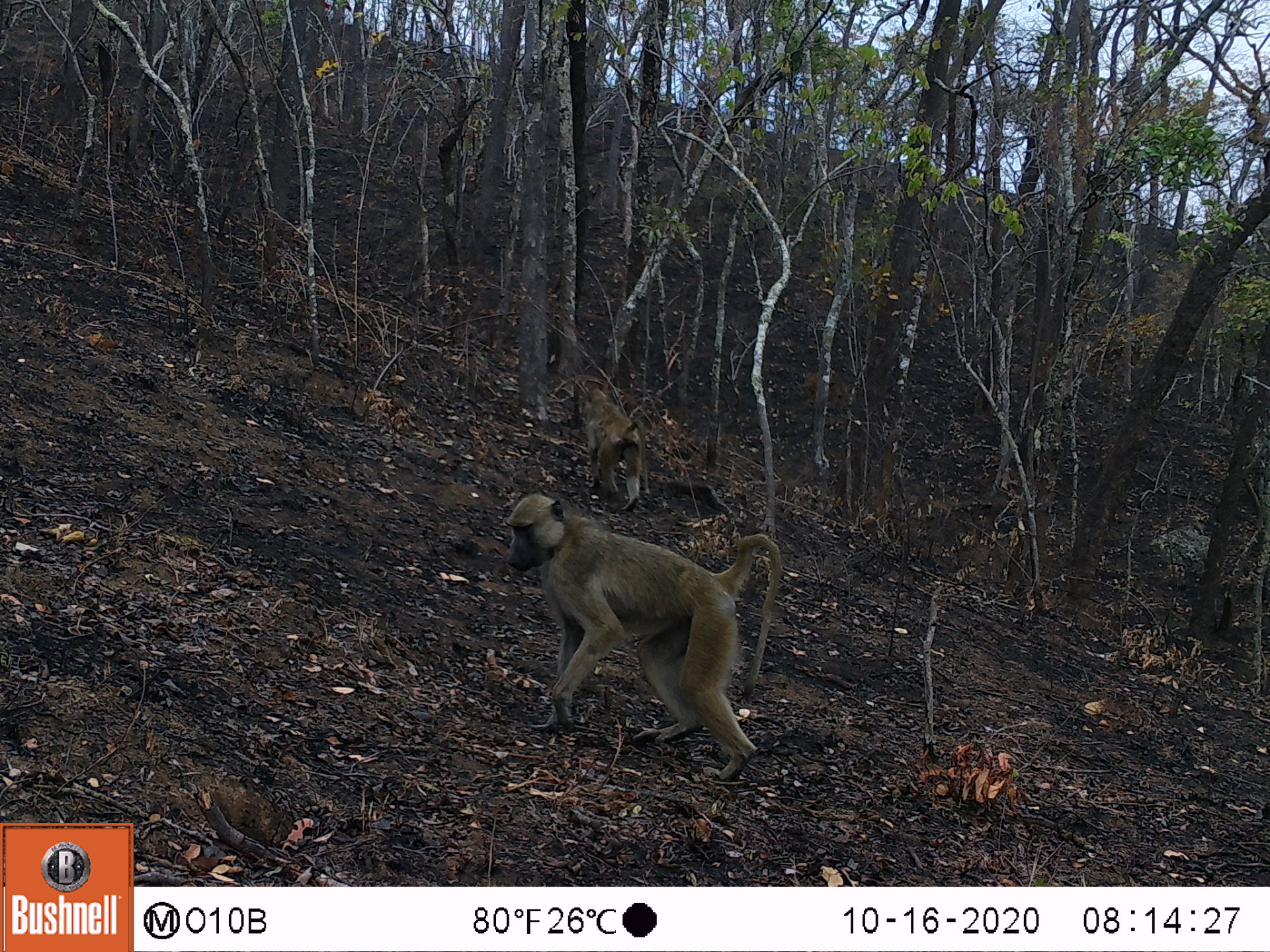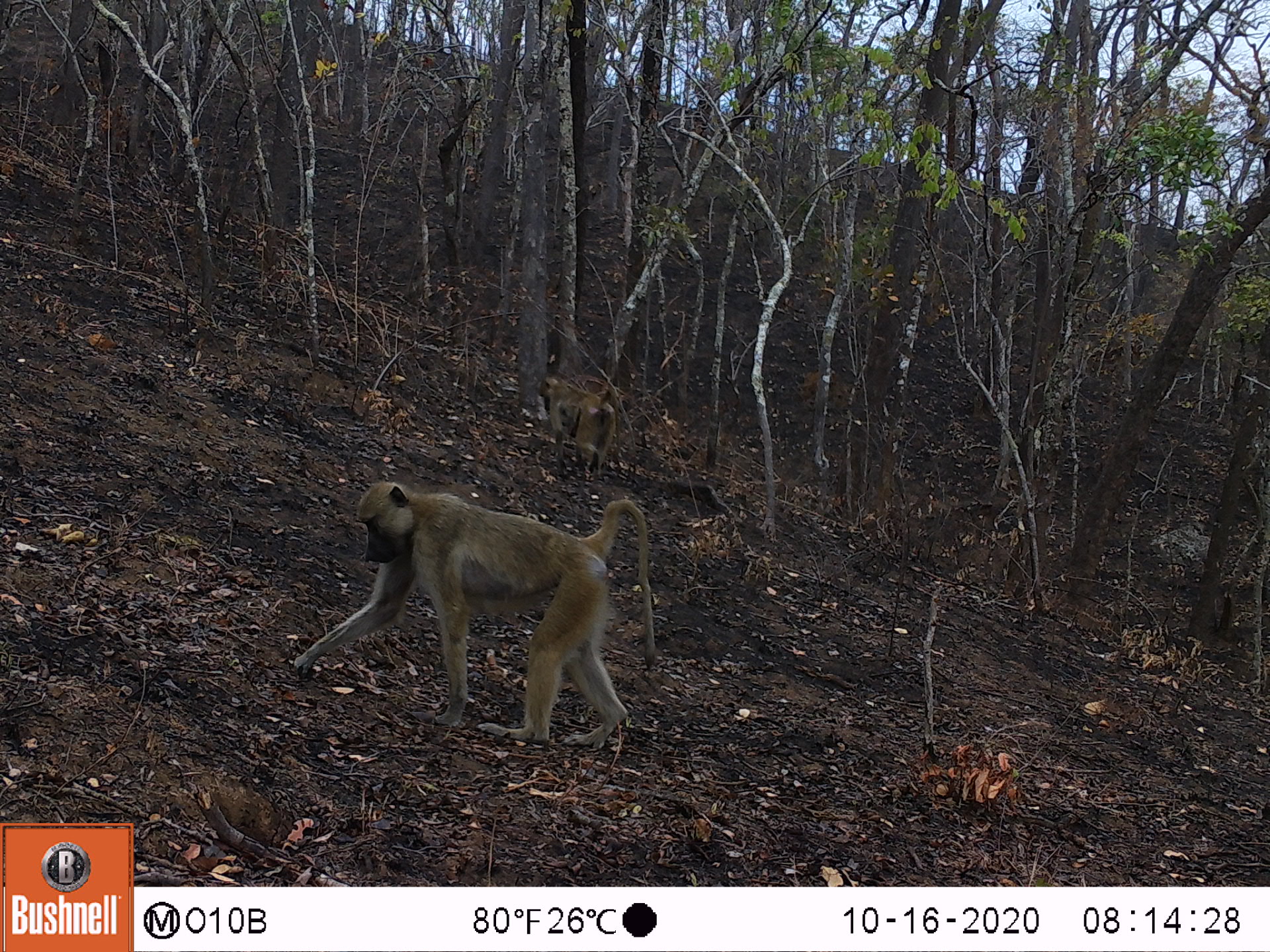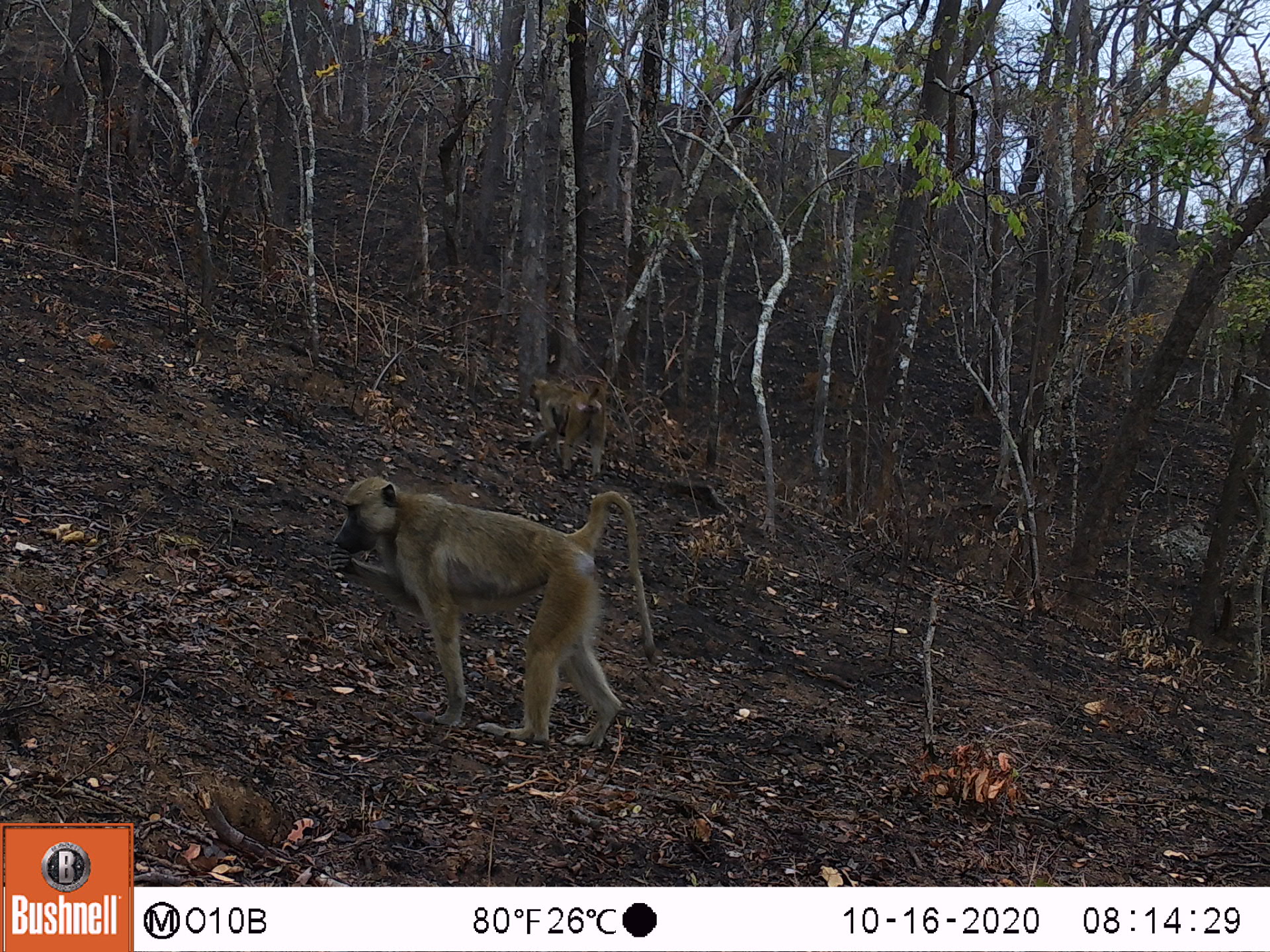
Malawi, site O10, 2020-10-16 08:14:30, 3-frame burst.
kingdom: Animalia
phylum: Chordata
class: Mammalia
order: Primates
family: Cercopithecidae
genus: Papio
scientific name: Papio cynocephalus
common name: yellow baboon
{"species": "yellow baboon (Papio cynocephalus)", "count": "2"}